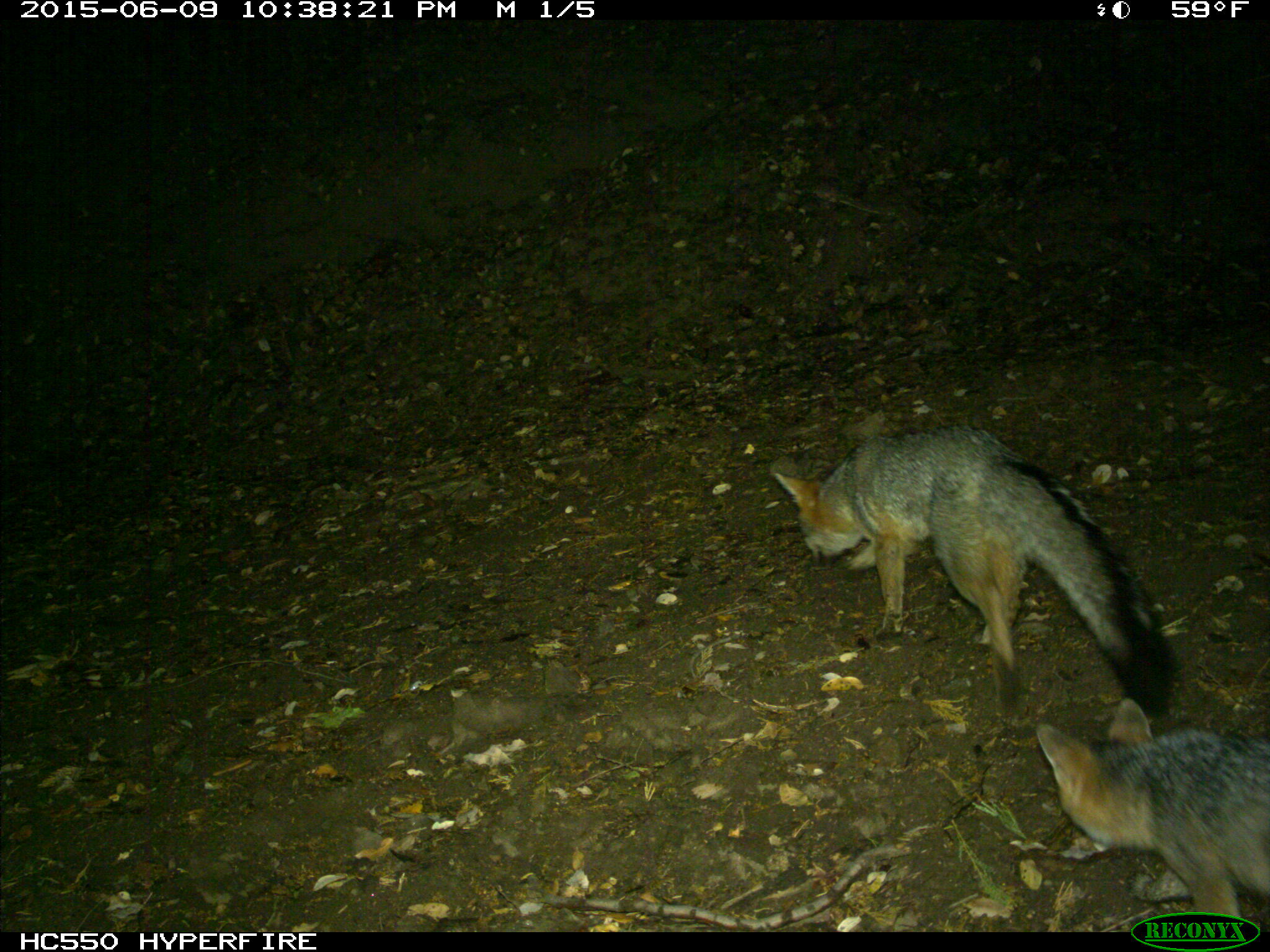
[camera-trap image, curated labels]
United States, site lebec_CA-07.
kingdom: Animalia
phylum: Chordata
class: Mammalia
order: Carnivora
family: Canidae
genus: Urocyon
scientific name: Urocyon cinereoargenteus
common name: gray fox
Urocyon cinereoargenteus (gray fox).